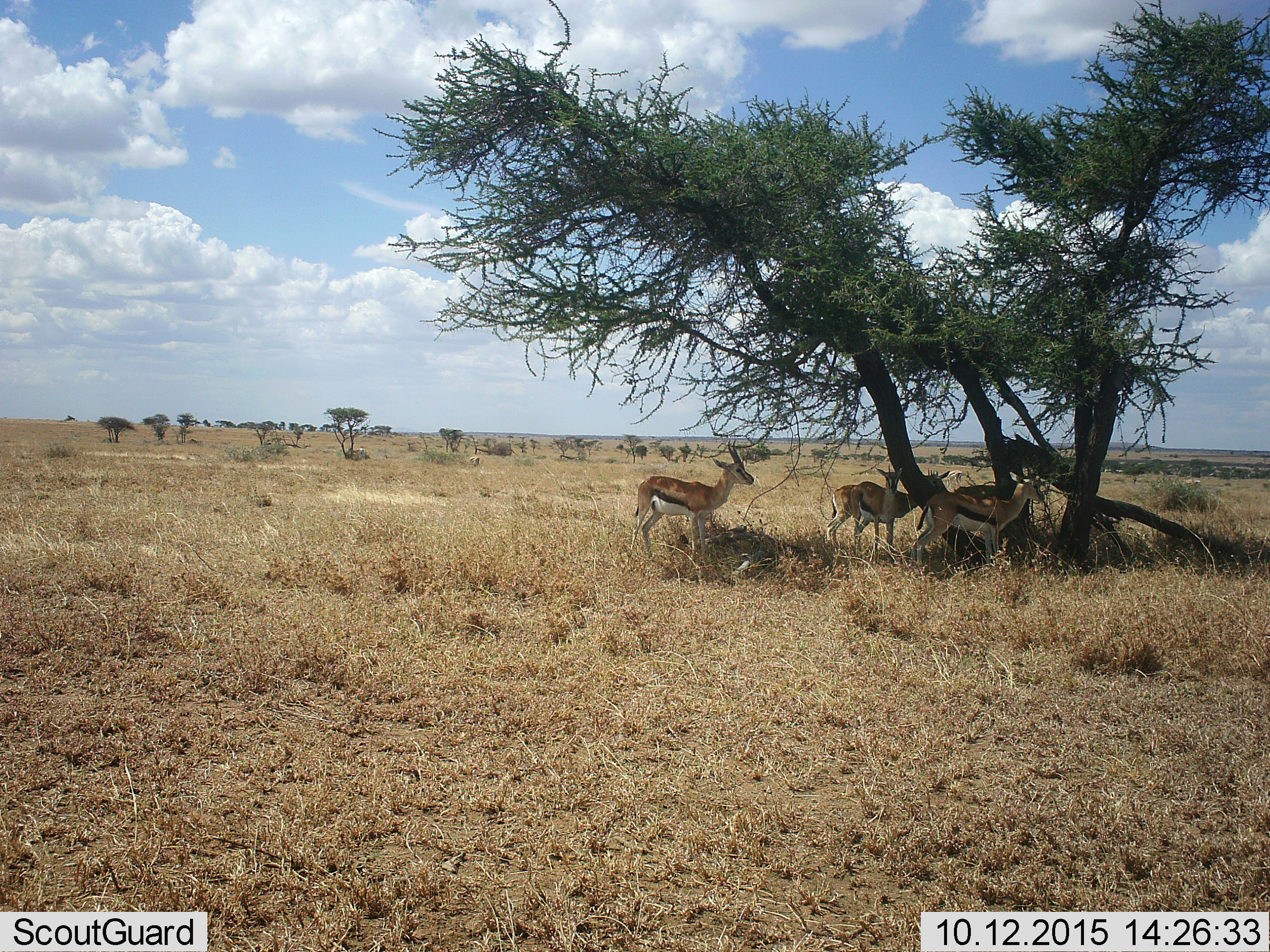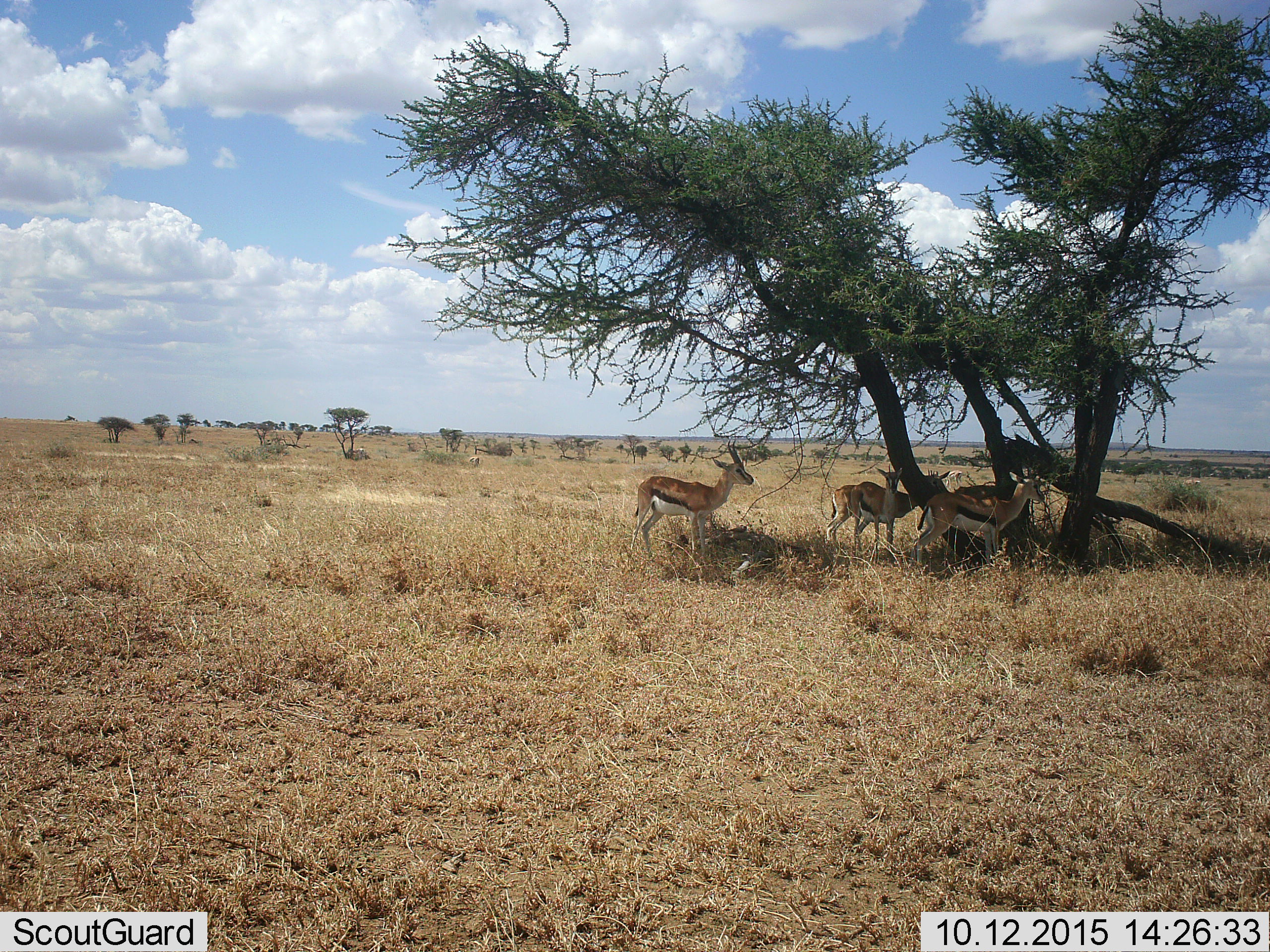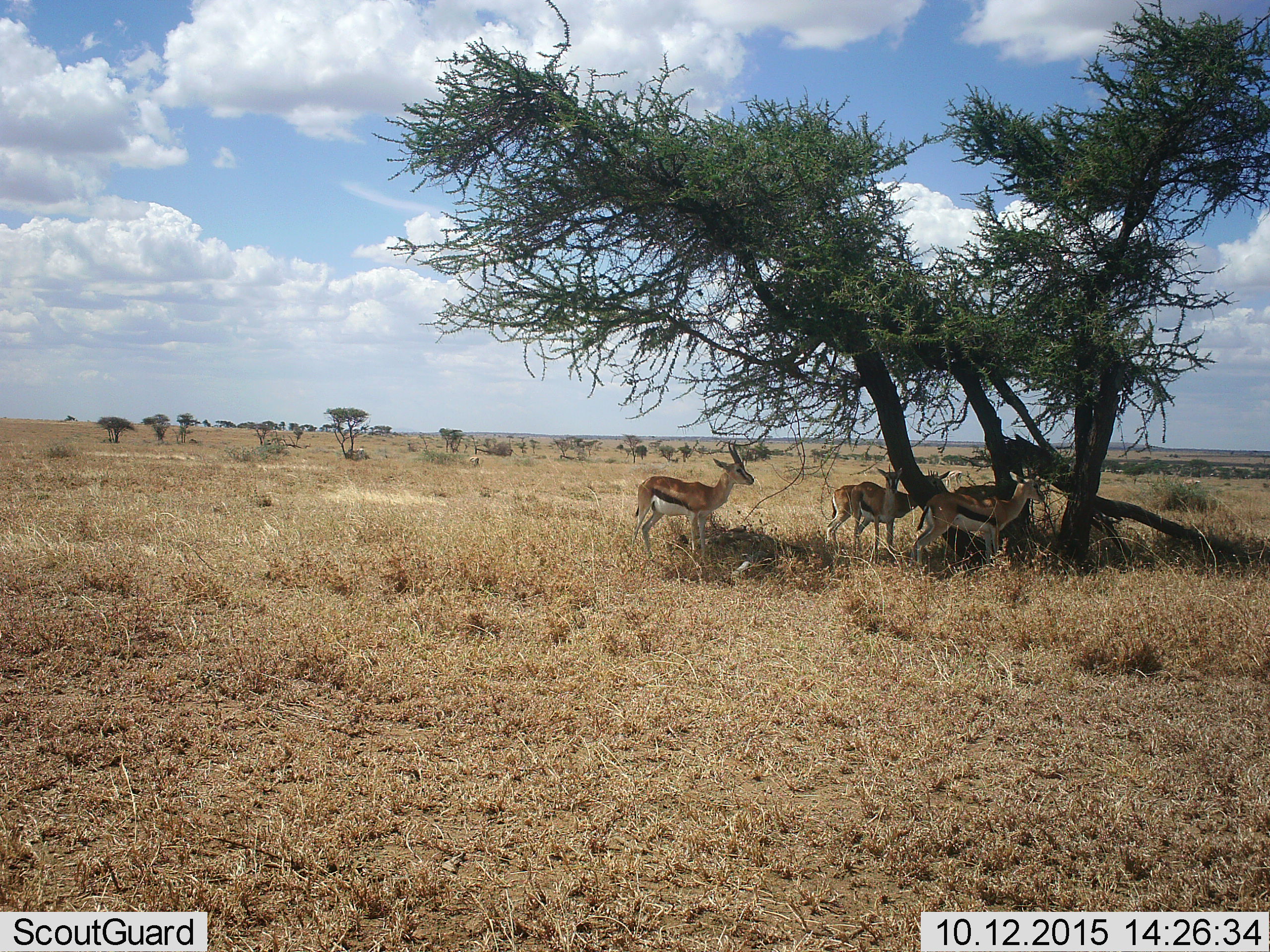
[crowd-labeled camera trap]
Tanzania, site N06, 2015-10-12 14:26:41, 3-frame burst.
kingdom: Animalia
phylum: Chordata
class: Mammalia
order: Artiodactyla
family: Bovidae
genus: Eudorcas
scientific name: Eudorcas thomsonii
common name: thomson's gazelle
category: gazellethomsons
Gazellethomsons (thomson's gazelle) (Eudorcas thomsonii), count 4. Behavior (volunteer vote fractions): standing 86%, resting 14%, moving 14%, interacting 0%. Young present (vote fraction): 0%. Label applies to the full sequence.